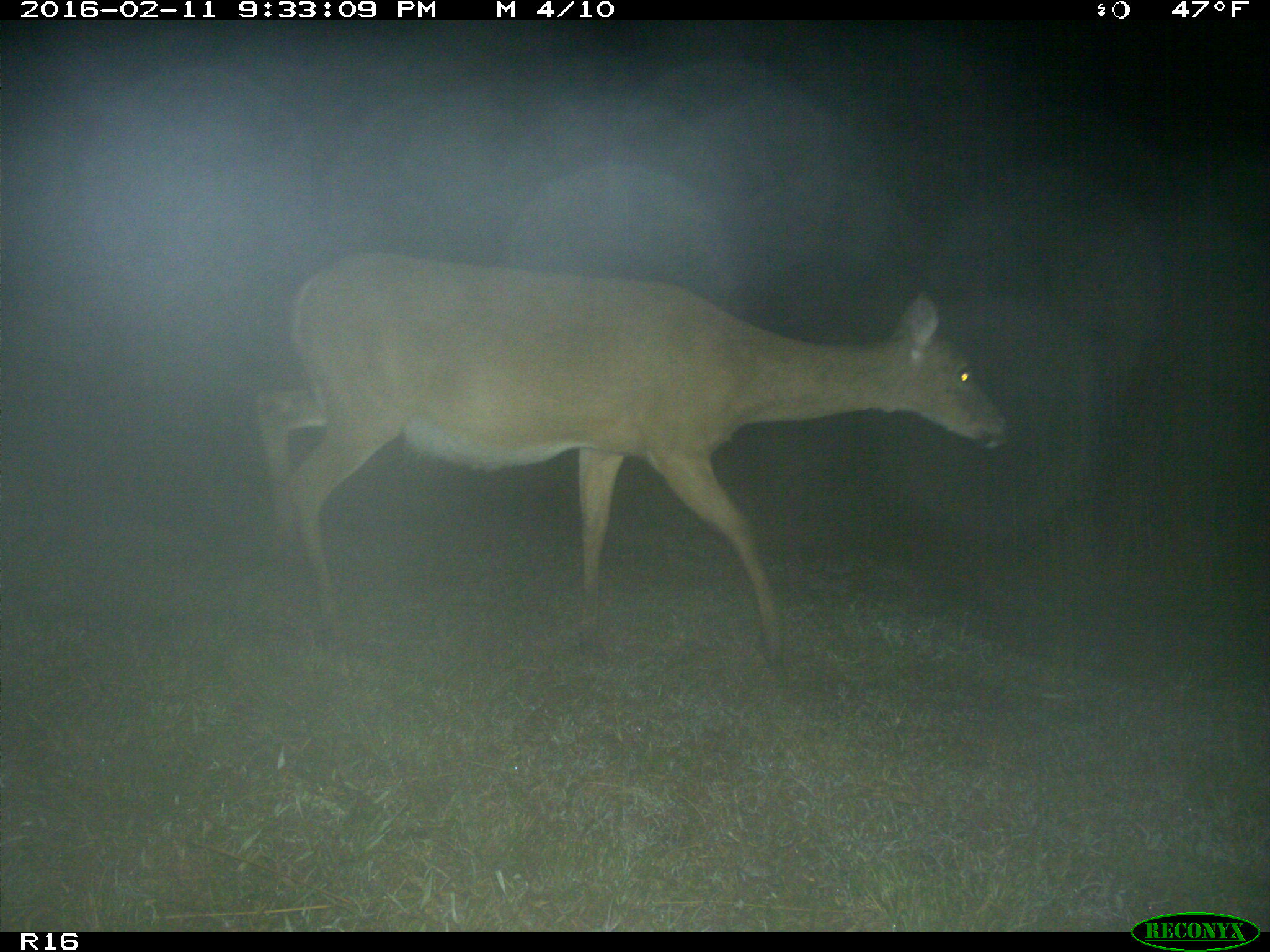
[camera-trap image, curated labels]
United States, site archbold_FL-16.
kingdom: Animalia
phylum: Chordata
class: Mammalia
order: Artiodactyla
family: Cervidae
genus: Odocoileus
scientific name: Odocoileus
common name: deer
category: unidentified deer